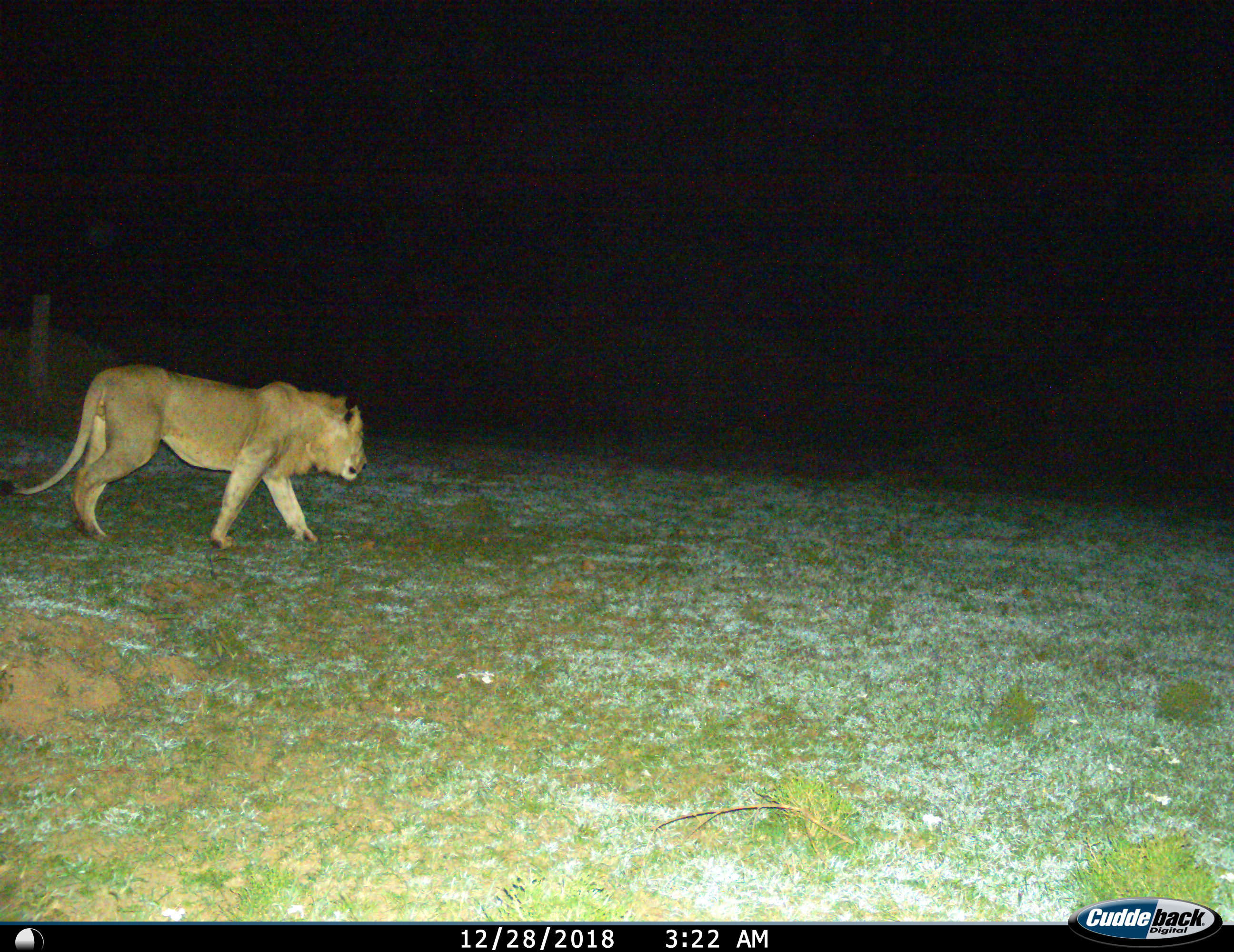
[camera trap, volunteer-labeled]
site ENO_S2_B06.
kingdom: Animalia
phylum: Chordata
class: Mammalia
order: Carnivora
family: Felidae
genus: Panthera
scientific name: Panthera leo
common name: lion male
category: lionmale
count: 1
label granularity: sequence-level